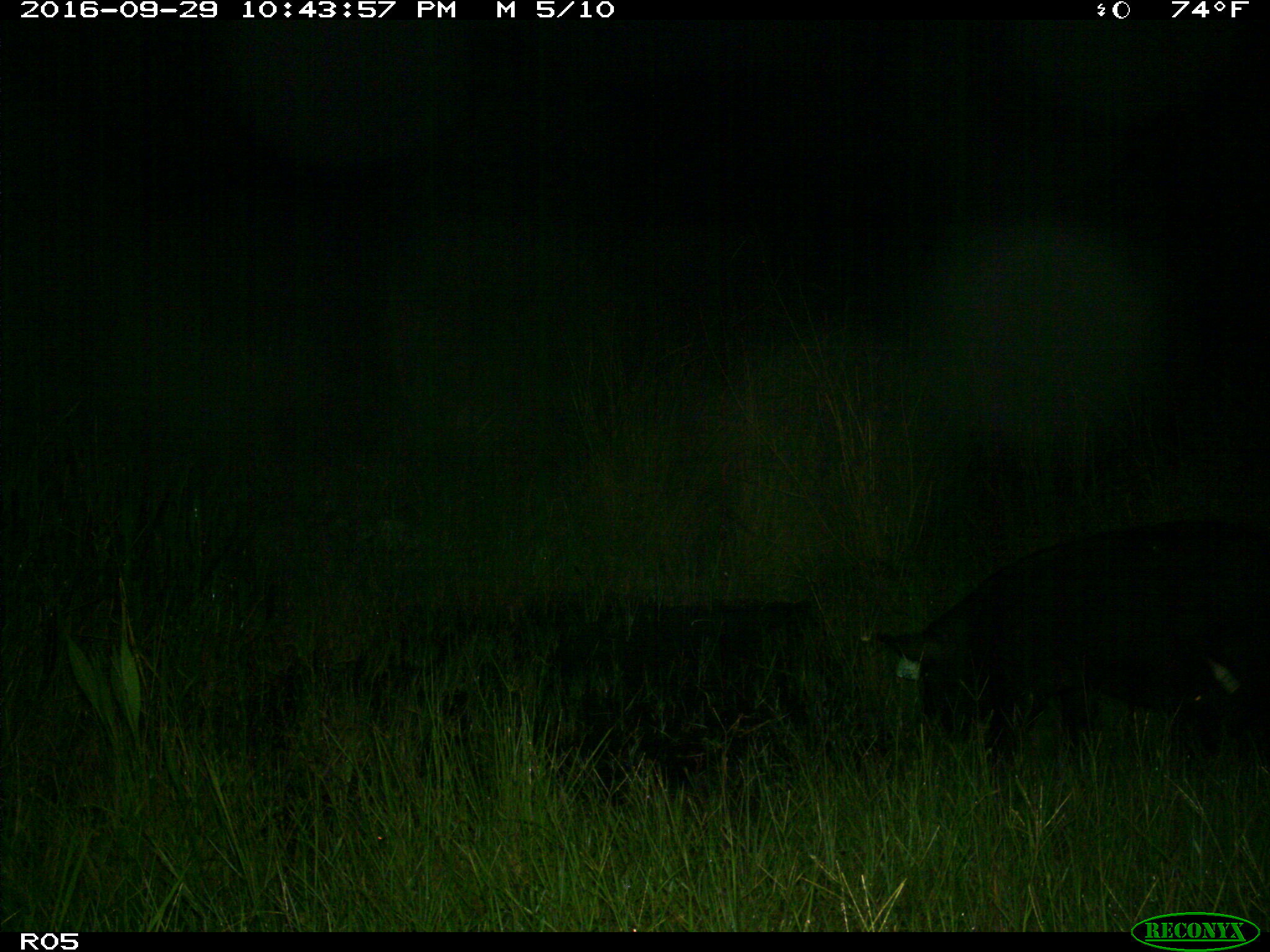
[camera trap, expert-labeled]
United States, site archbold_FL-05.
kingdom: Animalia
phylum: Chordata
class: Mammalia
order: Artiodactyla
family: Suidae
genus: Sus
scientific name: Sus scrofa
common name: wild boar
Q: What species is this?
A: Sus scrofa (wild boar).